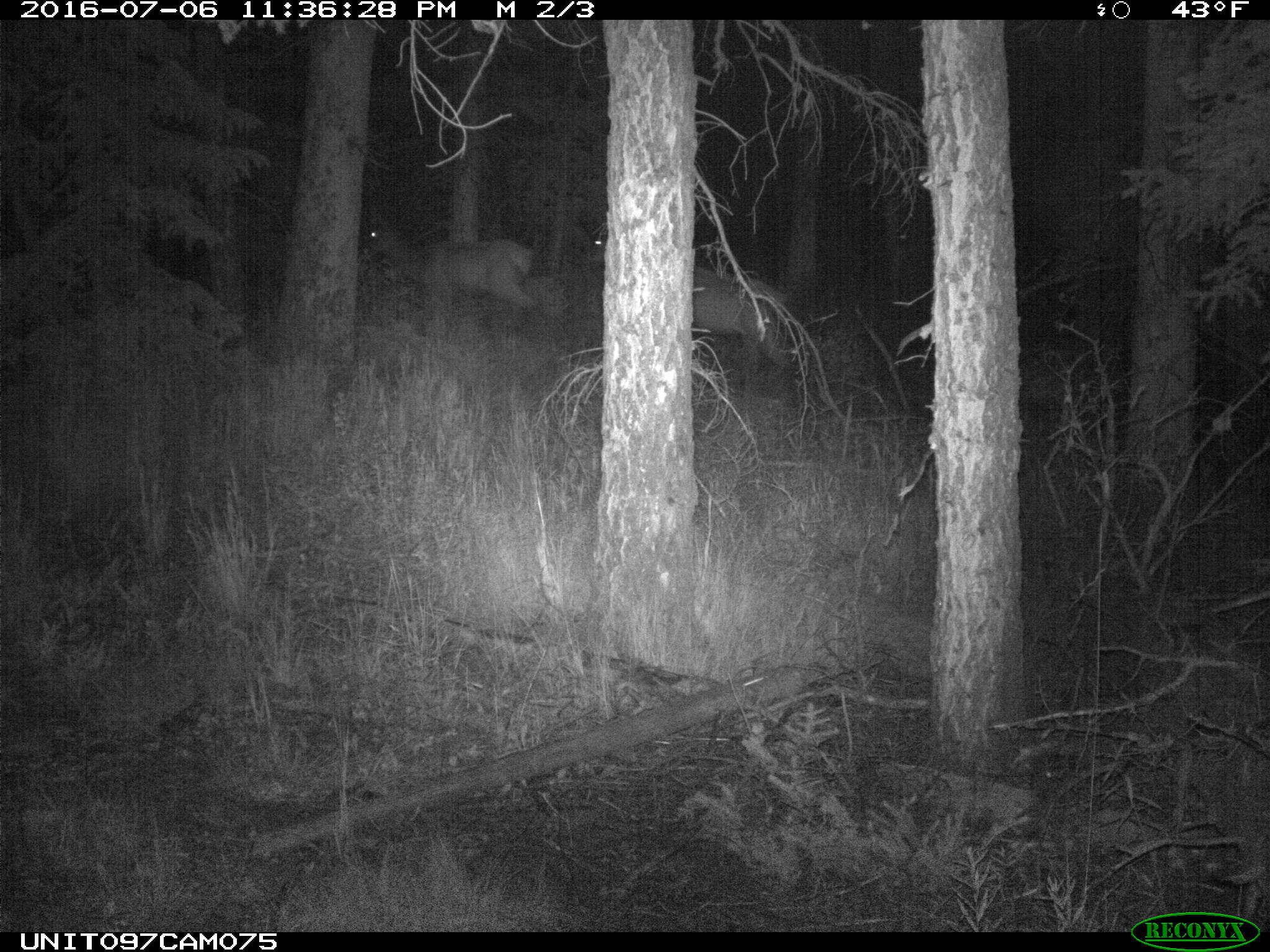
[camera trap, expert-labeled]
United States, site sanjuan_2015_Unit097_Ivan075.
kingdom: Animalia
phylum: Chordata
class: Mammalia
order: Artiodactyla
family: Cervidae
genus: Cervus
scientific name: Cervus elaphus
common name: red deer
Cervus elaphus (red deer).